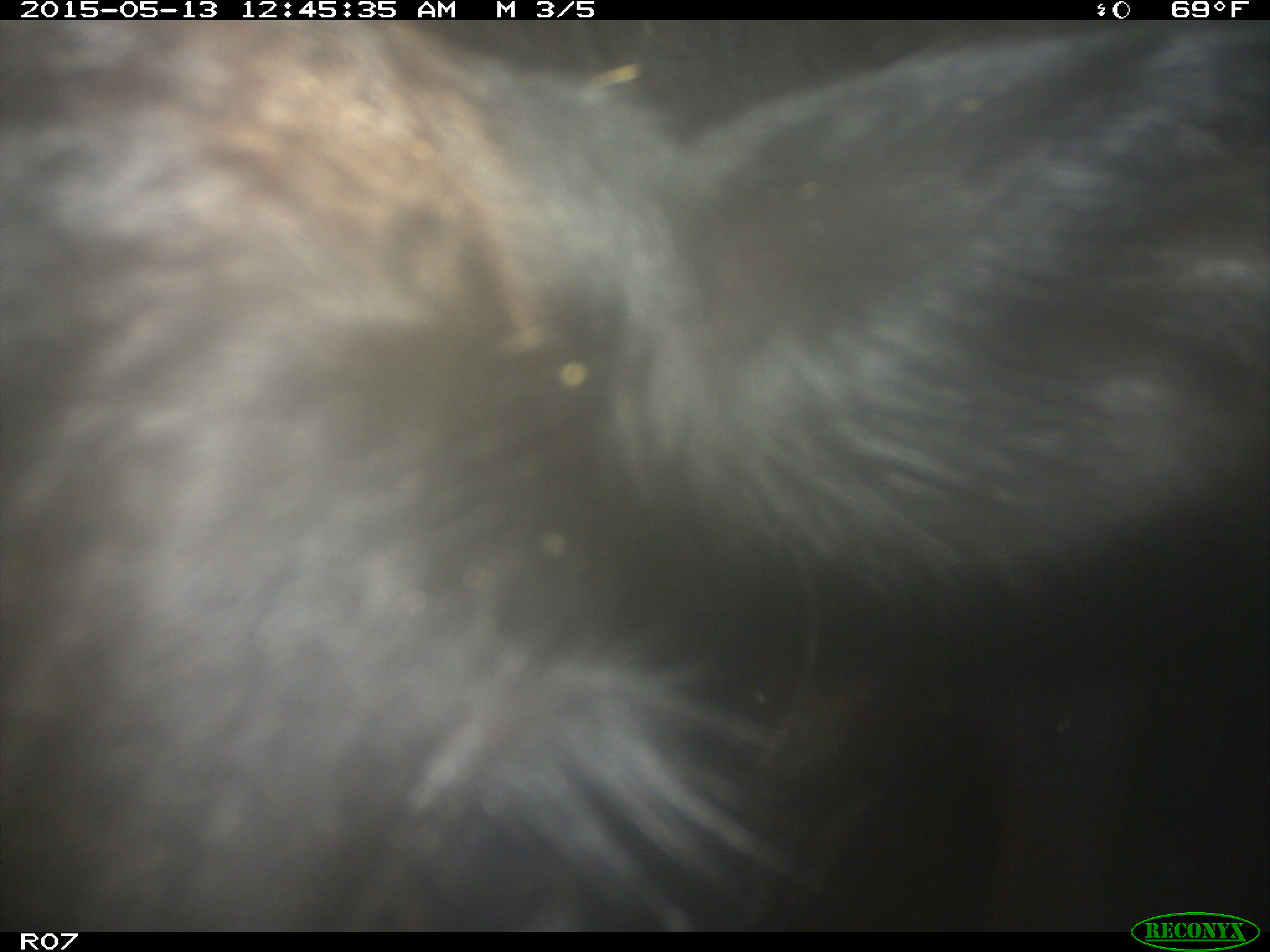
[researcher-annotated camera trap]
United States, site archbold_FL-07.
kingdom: Animalia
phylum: Chordata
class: Mammalia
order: Artiodactyla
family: Bovidae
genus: Bos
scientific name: Bos taurus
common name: domestic cow